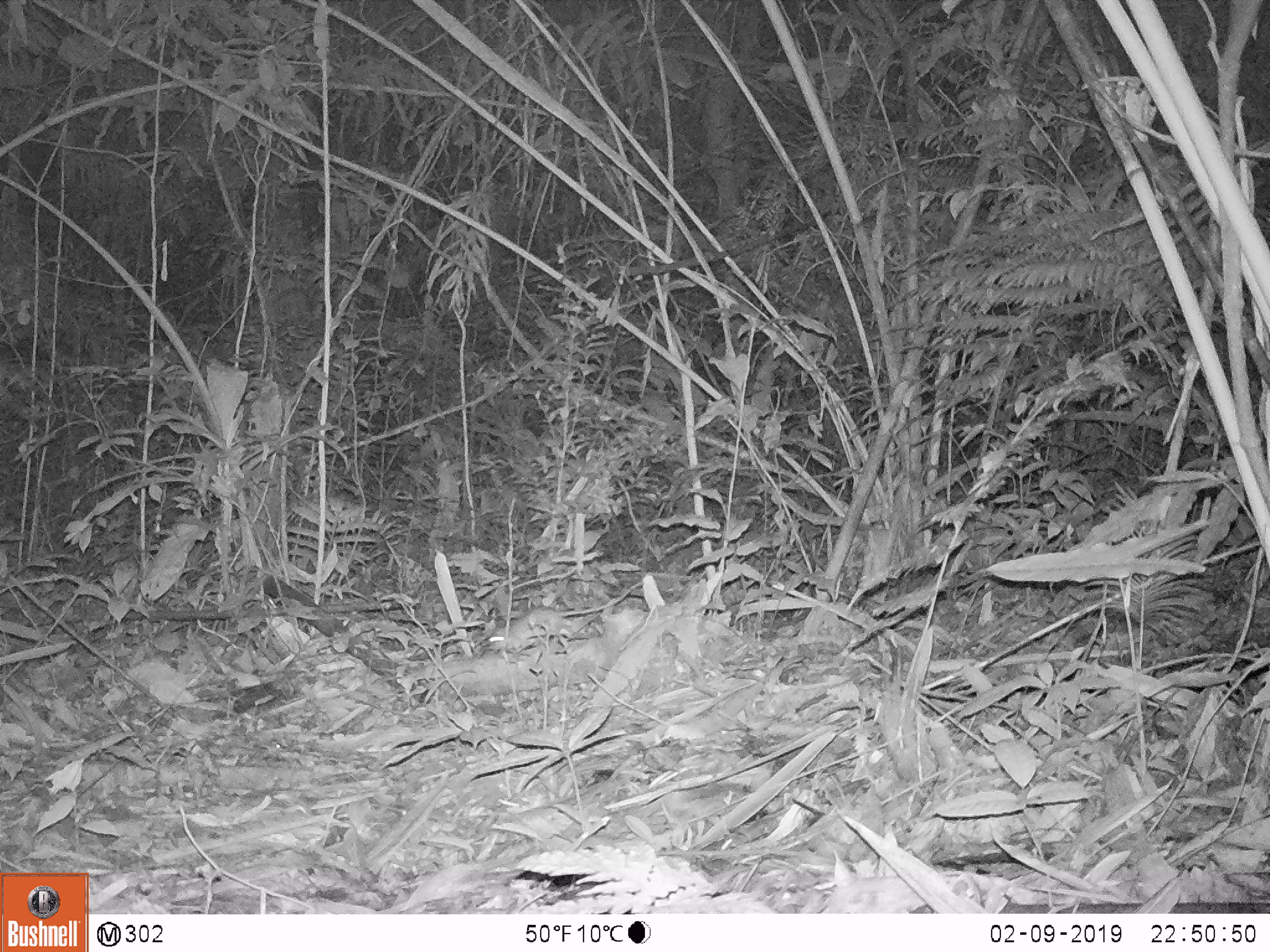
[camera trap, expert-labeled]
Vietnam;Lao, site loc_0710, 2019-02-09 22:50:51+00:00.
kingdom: Animalia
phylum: Chordata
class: Mammalia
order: Rodentia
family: Muridae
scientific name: Muridae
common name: old-world mice and rats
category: unidentified murid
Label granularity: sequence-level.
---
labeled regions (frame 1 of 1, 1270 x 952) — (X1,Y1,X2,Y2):
unidentified murid: (486,607,570,652)